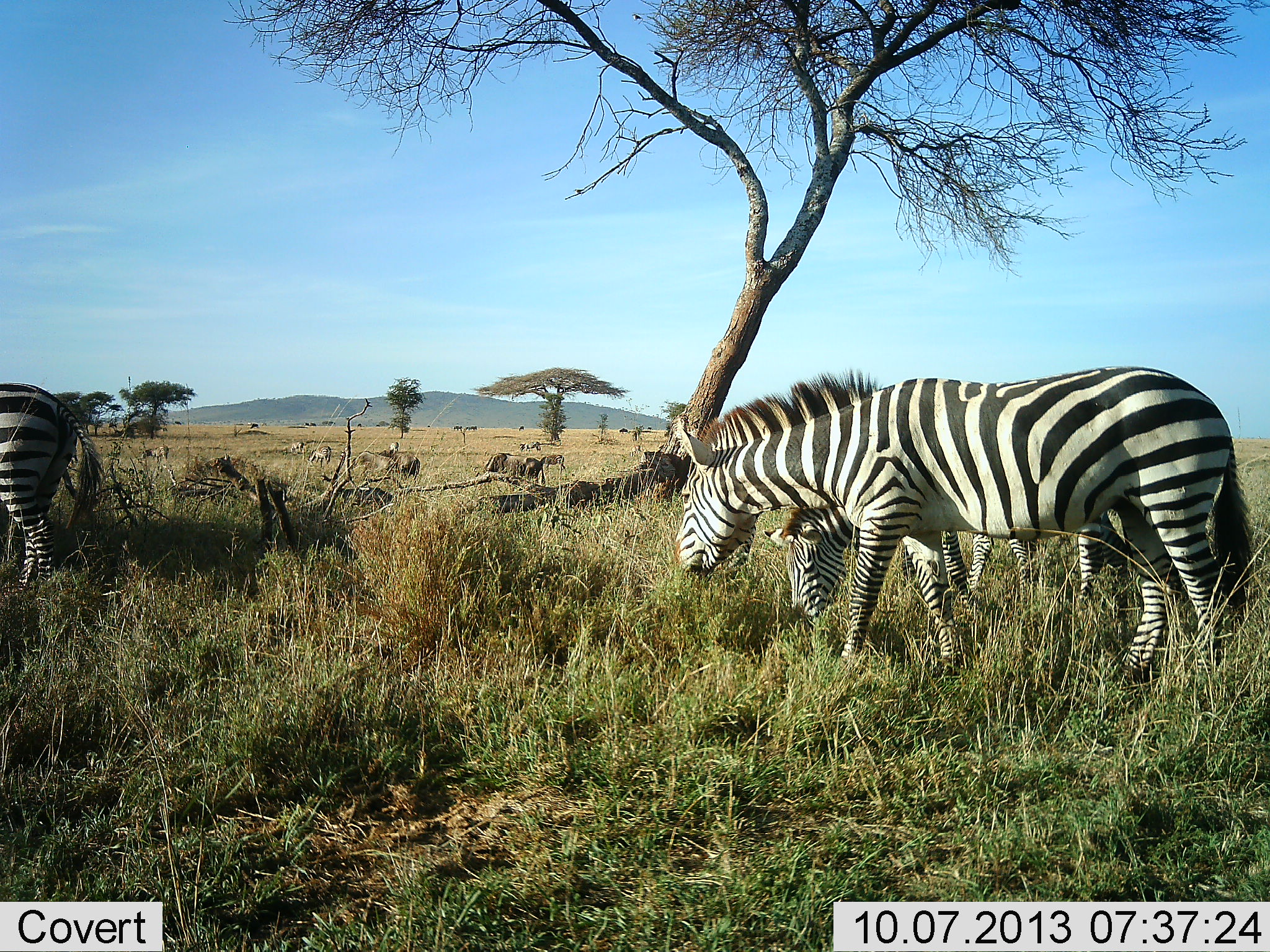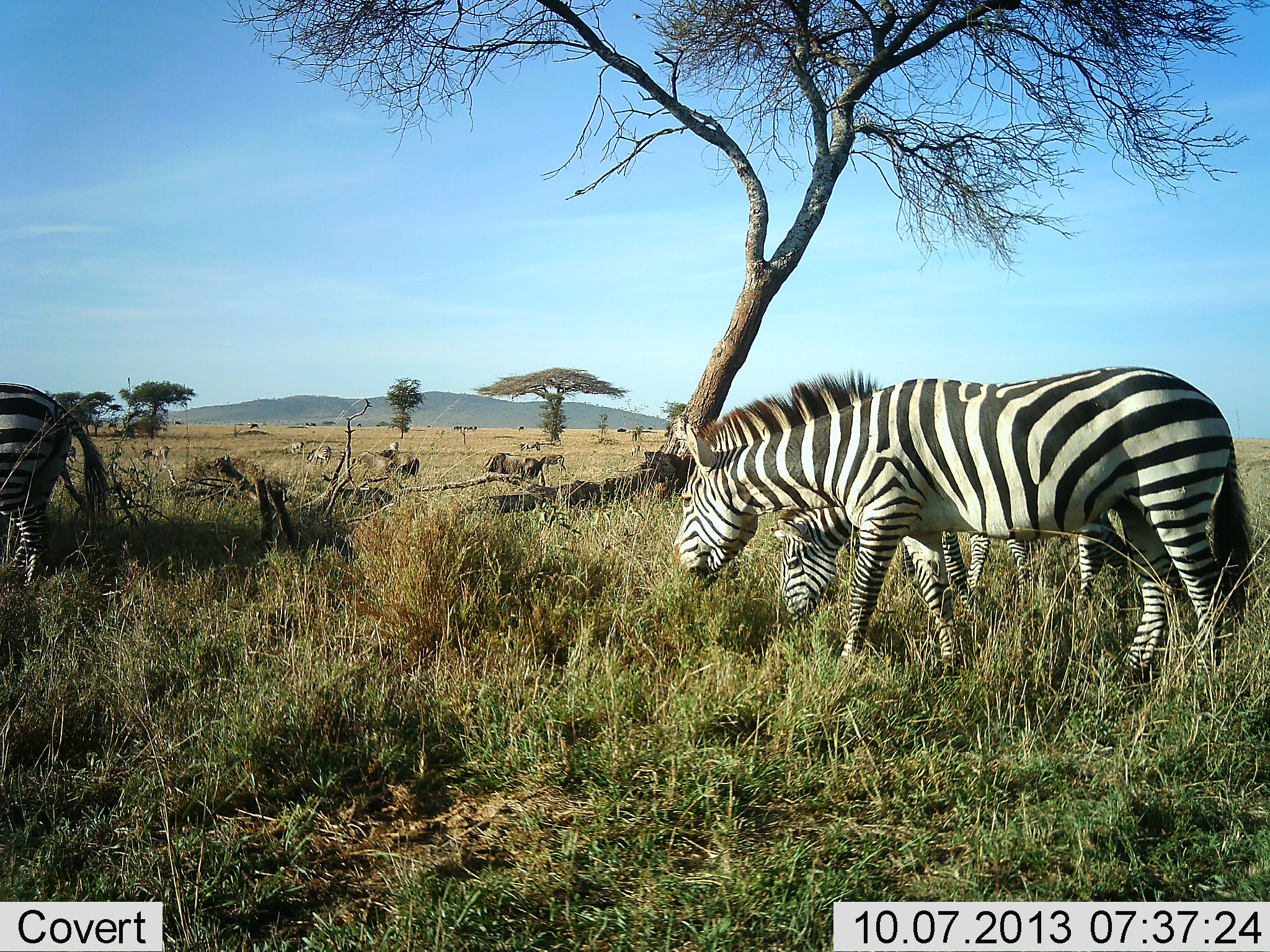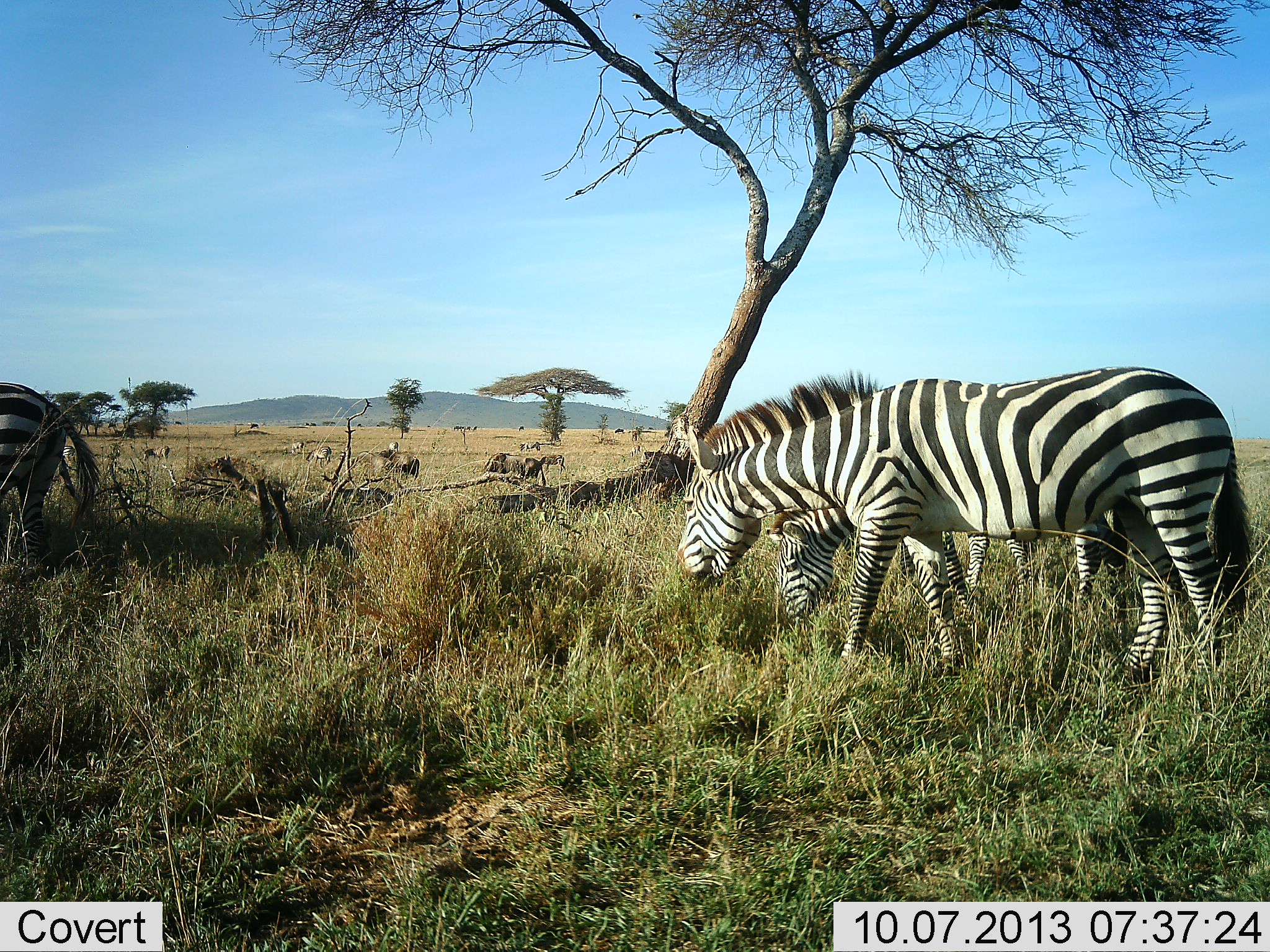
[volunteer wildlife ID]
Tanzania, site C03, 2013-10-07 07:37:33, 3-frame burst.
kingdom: Animalia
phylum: Chordata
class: Mammalia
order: Perissodactyla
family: Equidae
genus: Equus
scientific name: Equus quagga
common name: plains zebra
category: zebra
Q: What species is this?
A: Zebra (plains zebra) (Equus quagga).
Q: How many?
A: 3.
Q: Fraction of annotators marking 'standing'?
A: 28%.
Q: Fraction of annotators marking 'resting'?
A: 0%.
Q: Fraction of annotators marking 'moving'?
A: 9%.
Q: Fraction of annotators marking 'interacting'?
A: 0%.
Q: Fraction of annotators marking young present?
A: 3%.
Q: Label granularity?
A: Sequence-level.